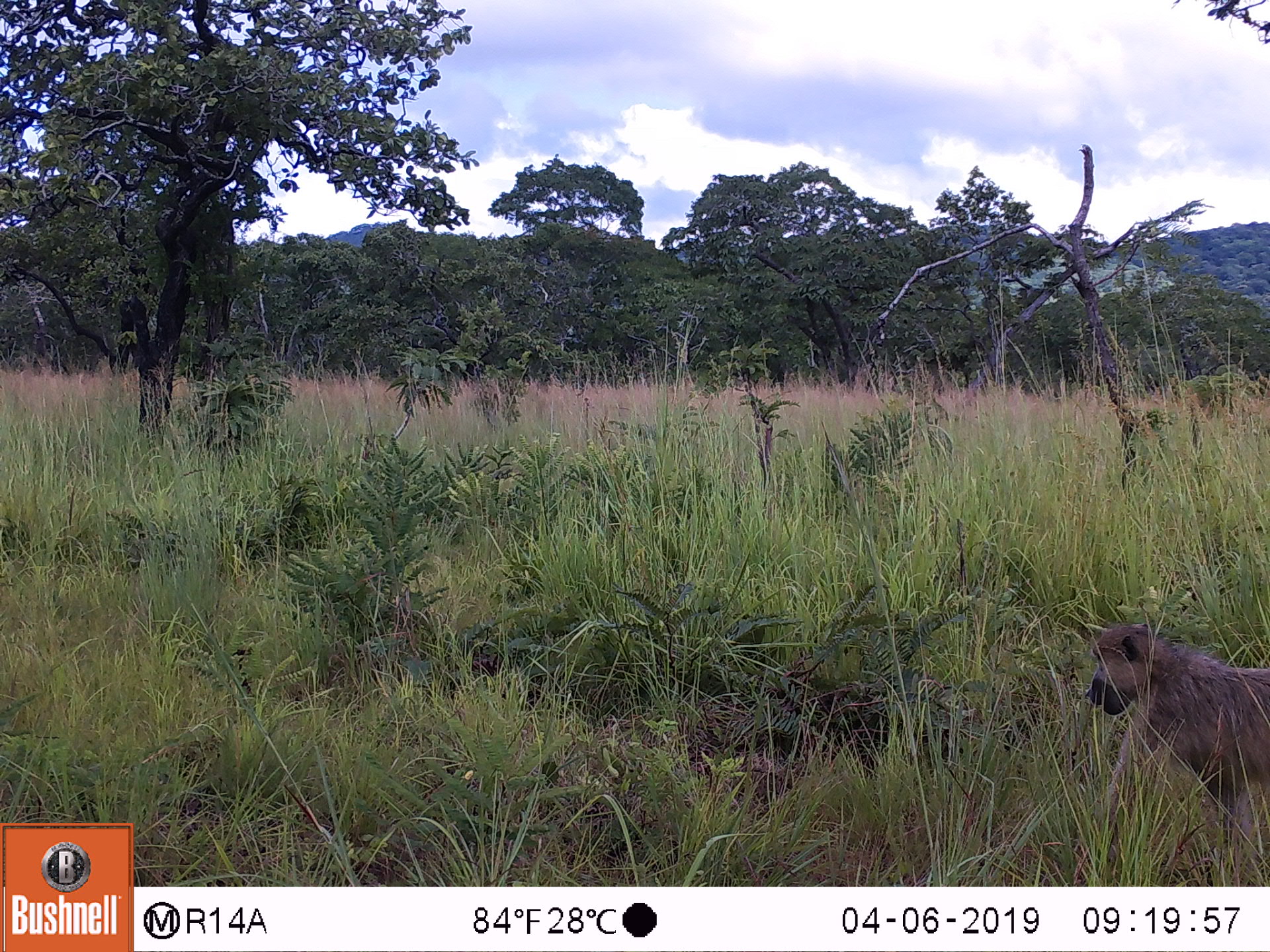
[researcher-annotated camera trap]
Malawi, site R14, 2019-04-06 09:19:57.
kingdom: Animalia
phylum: Chordata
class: Mammalia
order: Primates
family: Cercopithecidae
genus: Papio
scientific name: Papio cynocephalus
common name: yellow baboon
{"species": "yellow baboon (Papio cynocephalus)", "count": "1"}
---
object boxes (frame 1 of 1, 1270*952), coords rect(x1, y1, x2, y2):
yellow baboon: rect(1086, 617, 1262, 846)